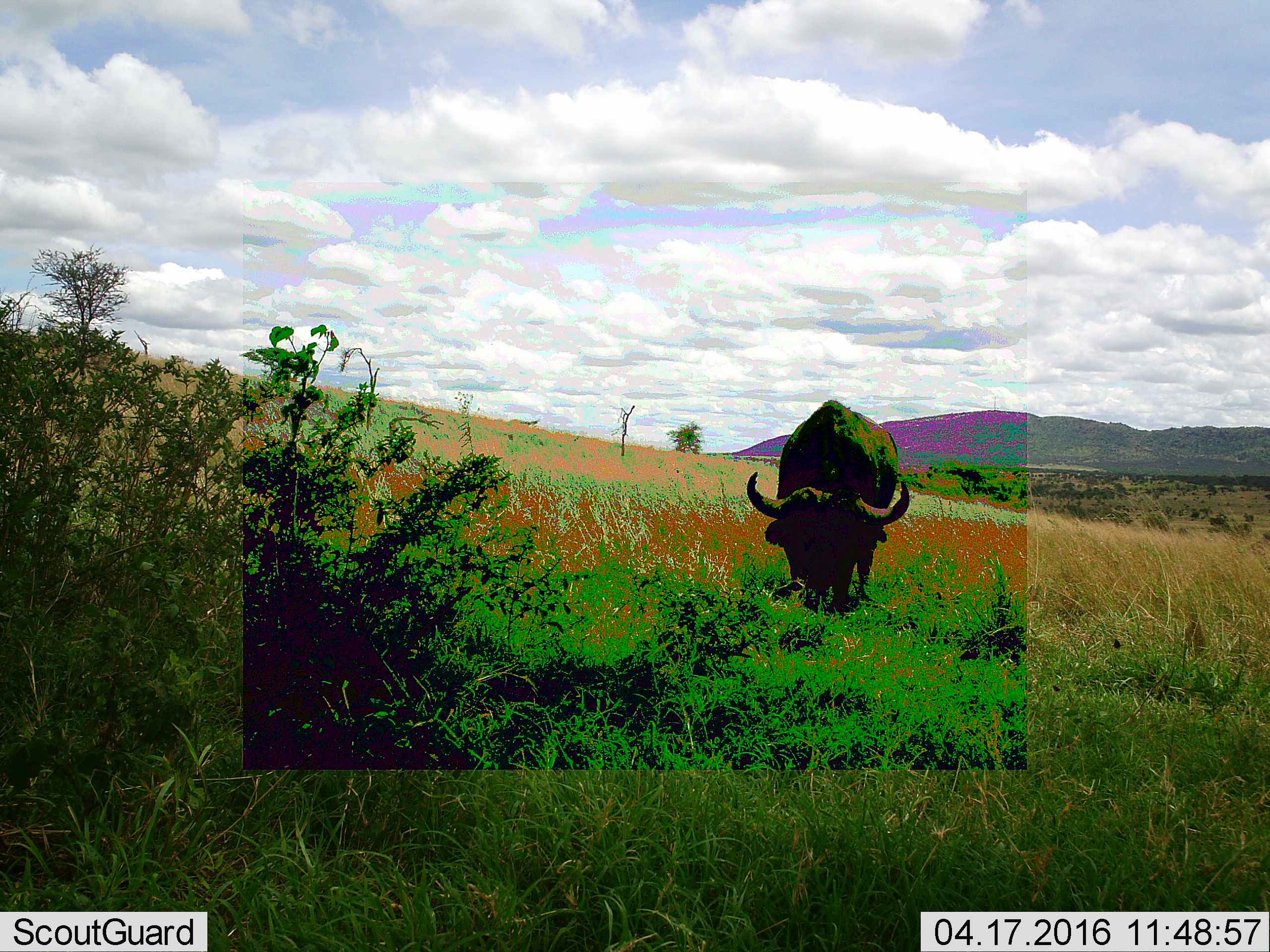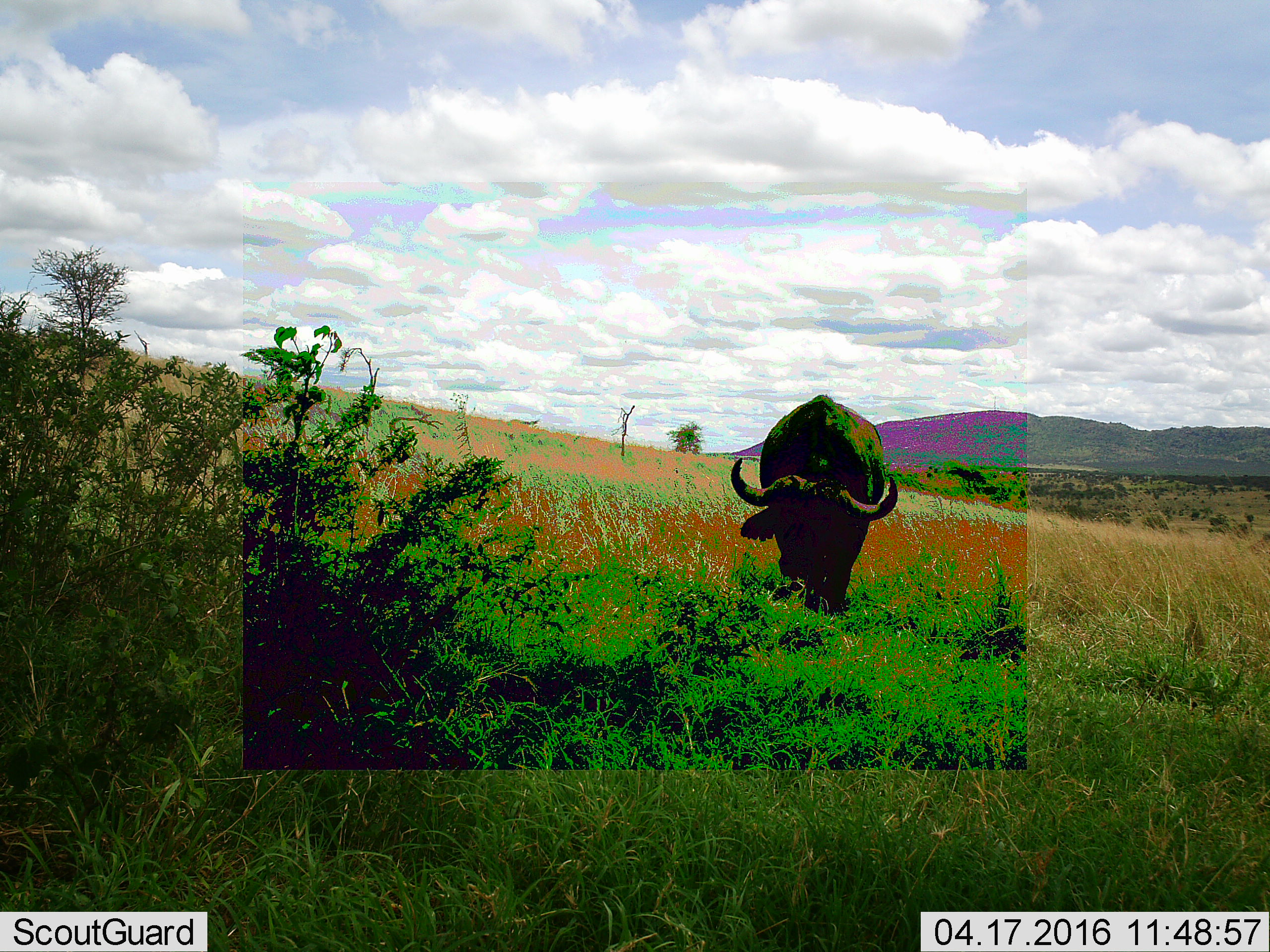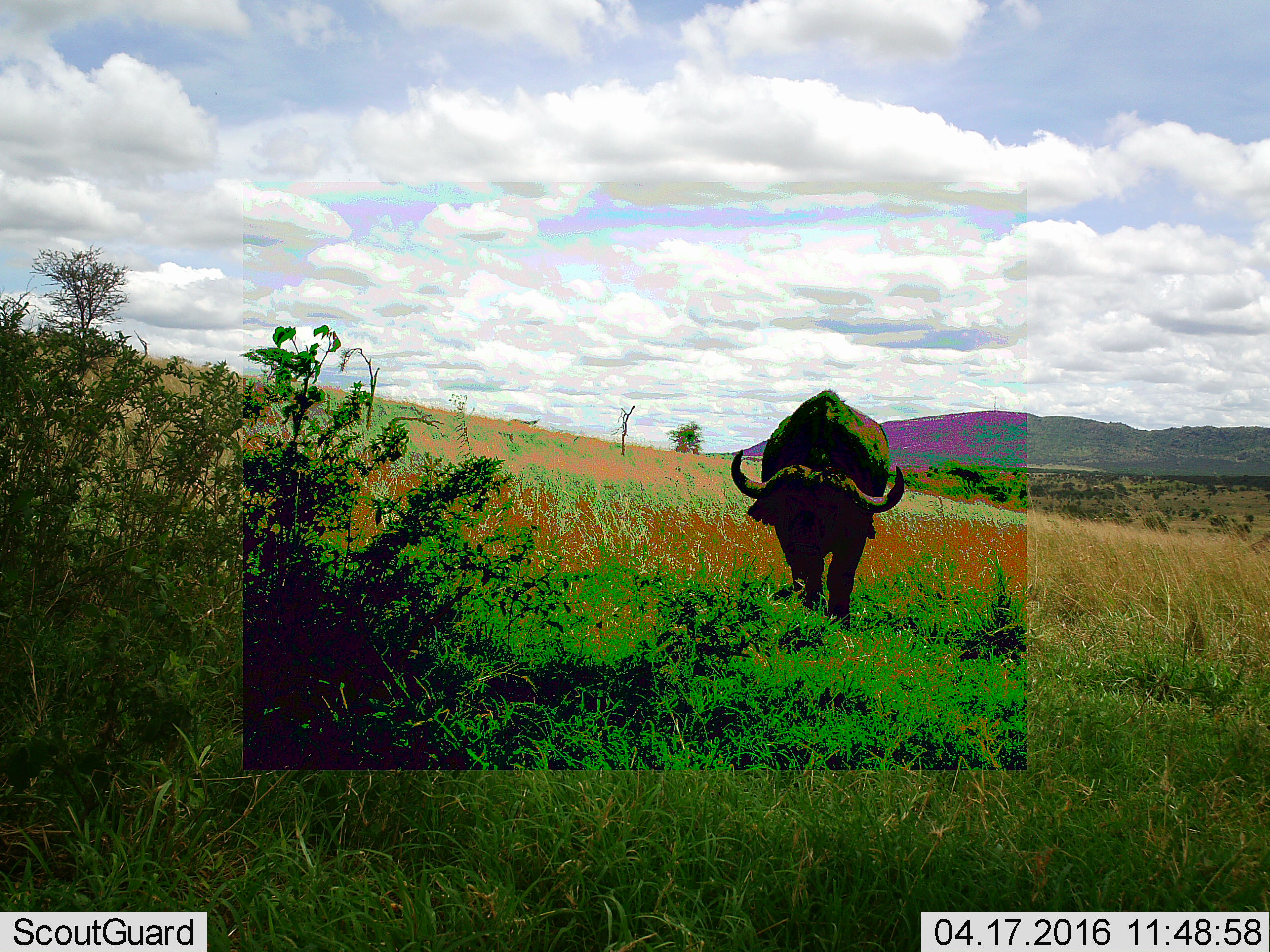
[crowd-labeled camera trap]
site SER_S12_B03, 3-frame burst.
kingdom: Animalia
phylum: Chordata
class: Mammalia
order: Artiodactyla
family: Bovidae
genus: Syncerus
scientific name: Syncerus caffer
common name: african buffalo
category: buffalo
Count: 1.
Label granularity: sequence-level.